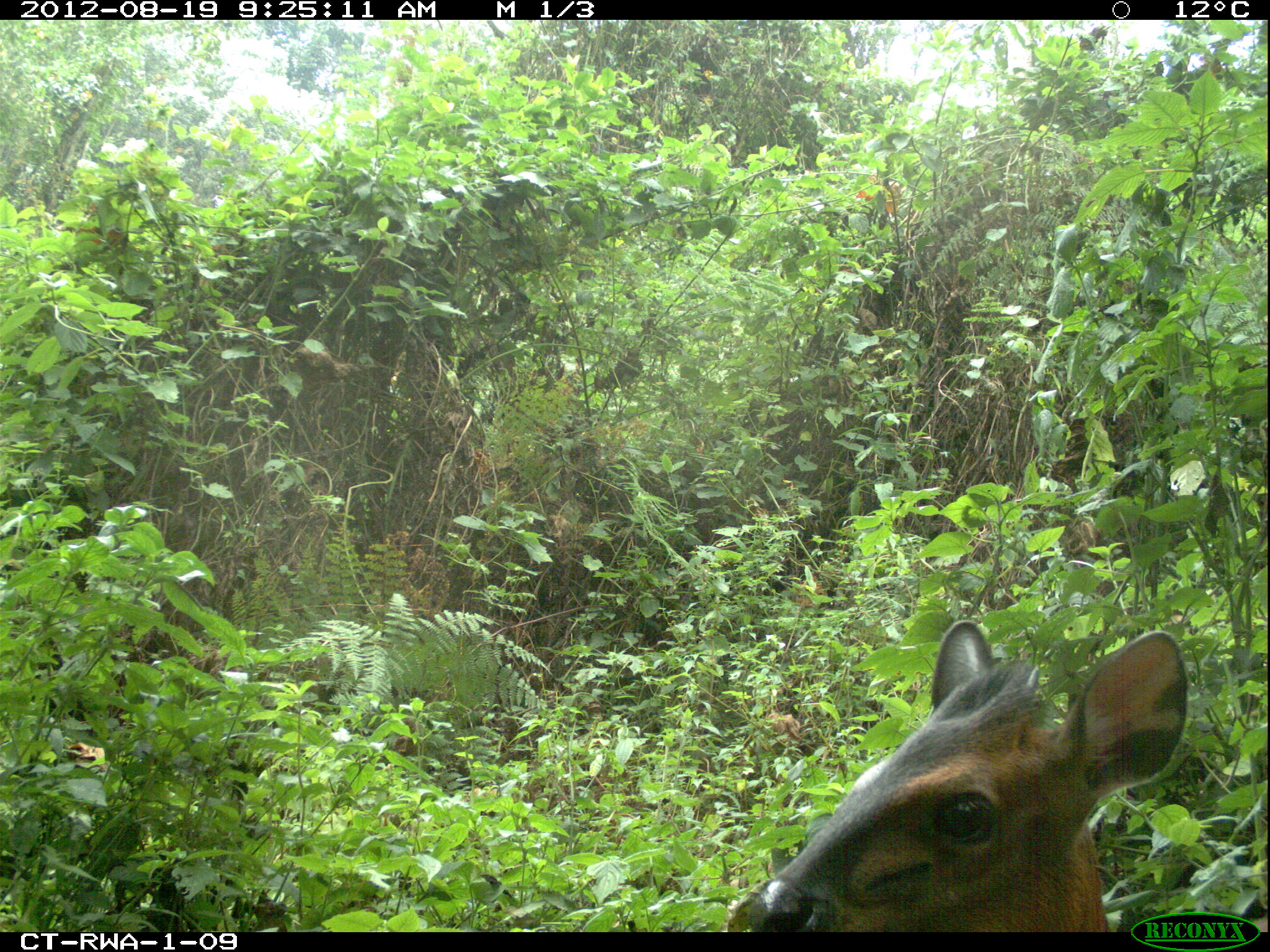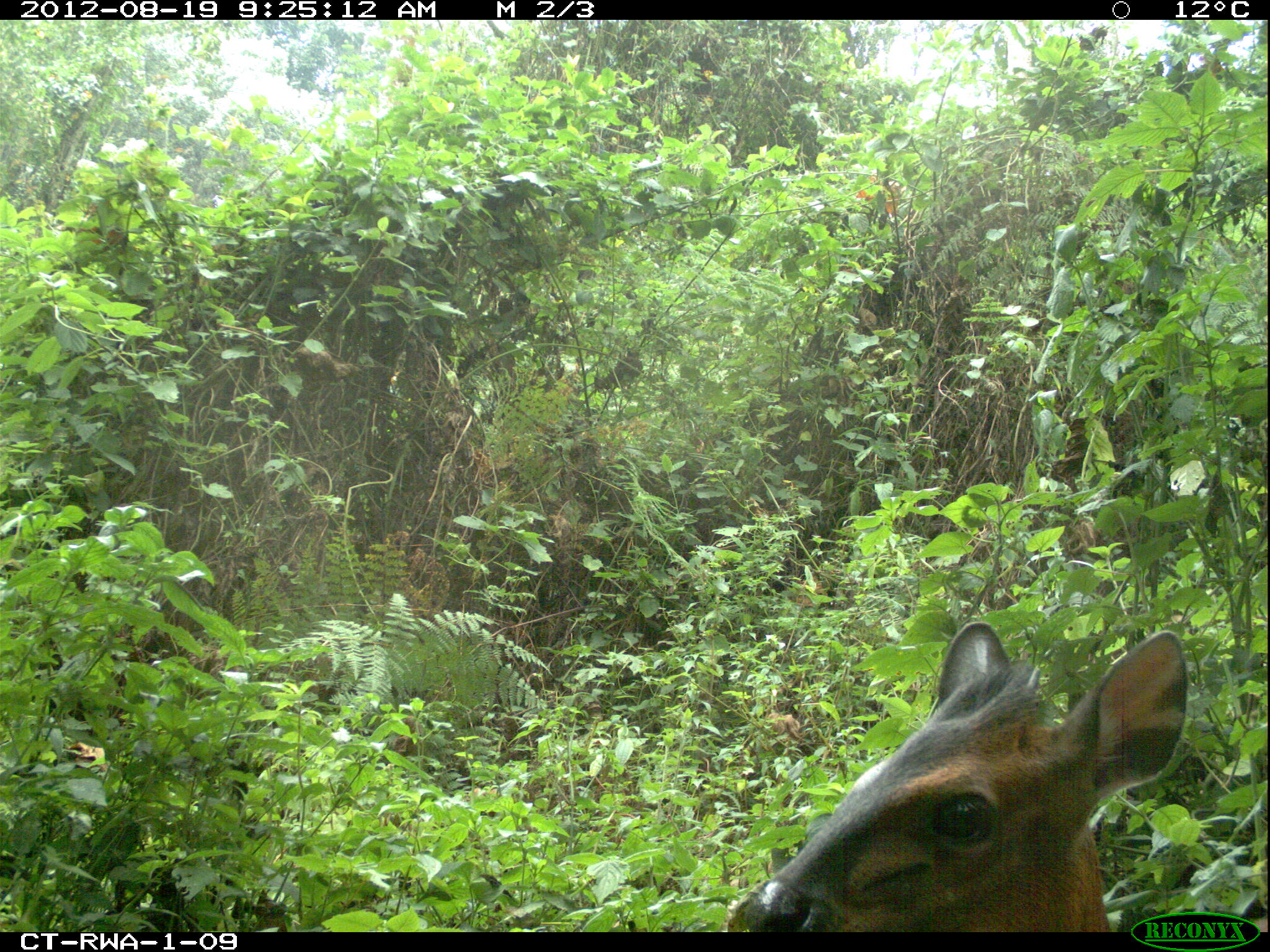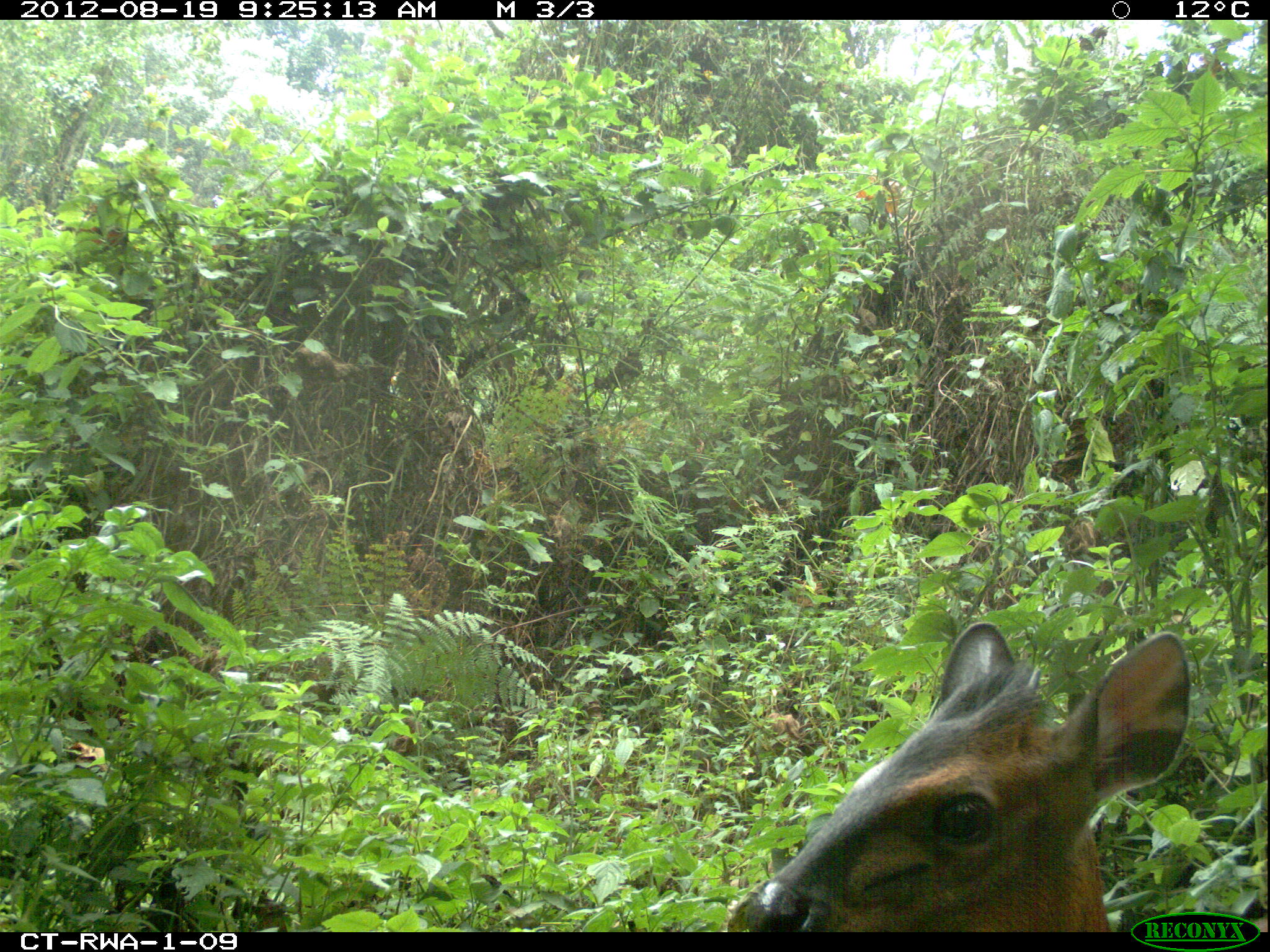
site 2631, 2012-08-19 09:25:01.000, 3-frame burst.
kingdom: Animalia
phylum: Chordata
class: Mammalia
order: Artiodactyla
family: Bovidae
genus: Cephalophus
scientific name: Cephalophus nigrifrons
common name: black-fronted duiker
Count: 1.